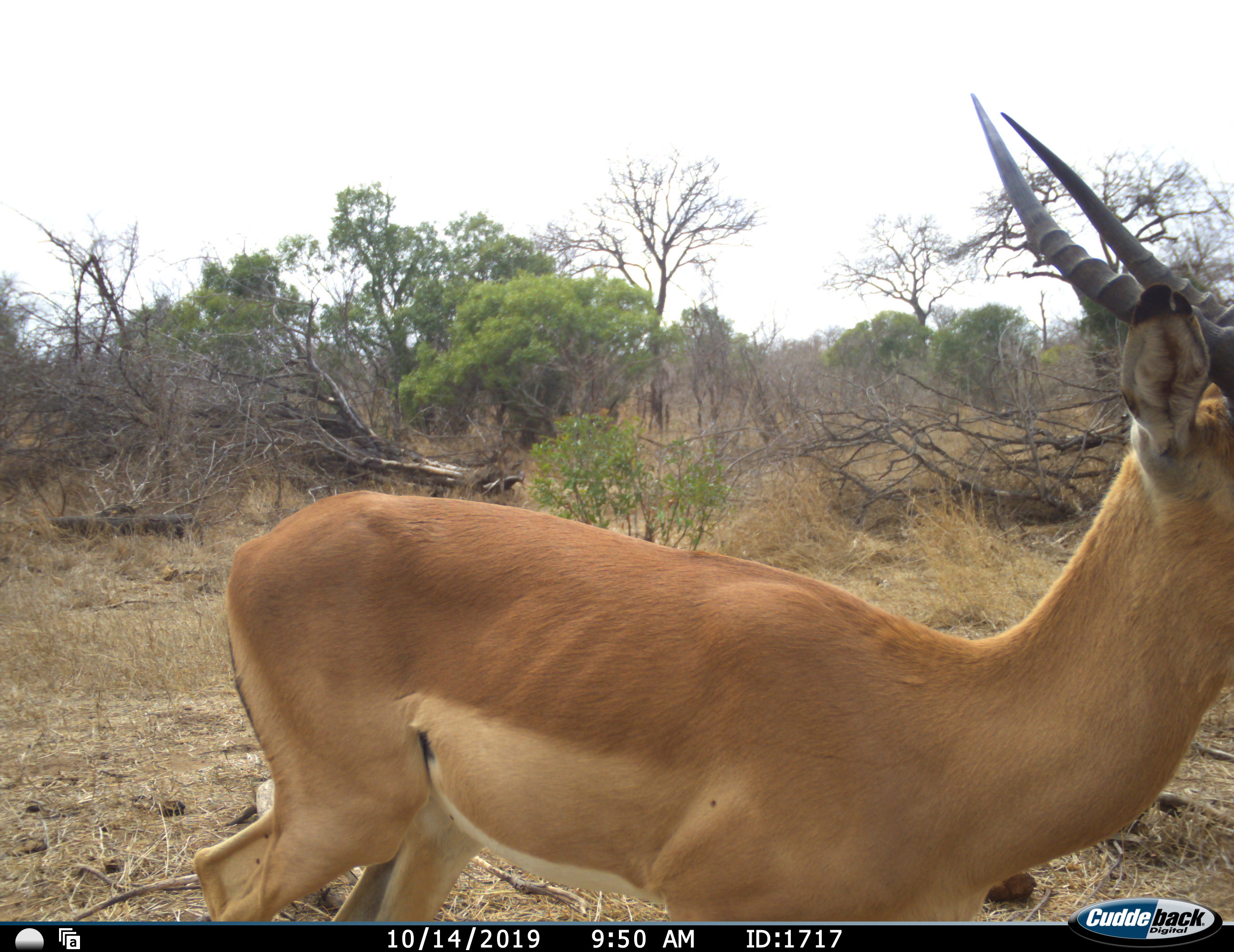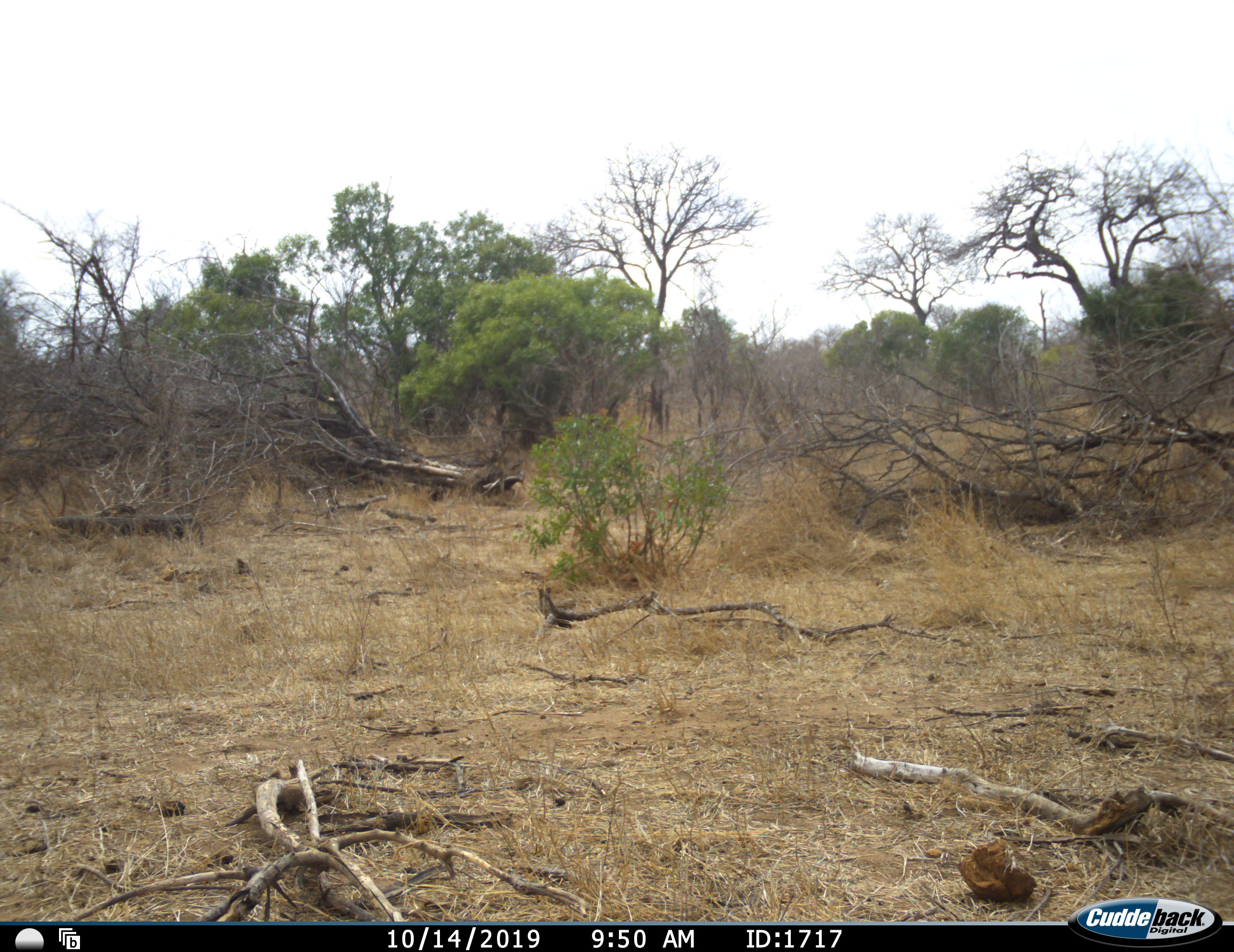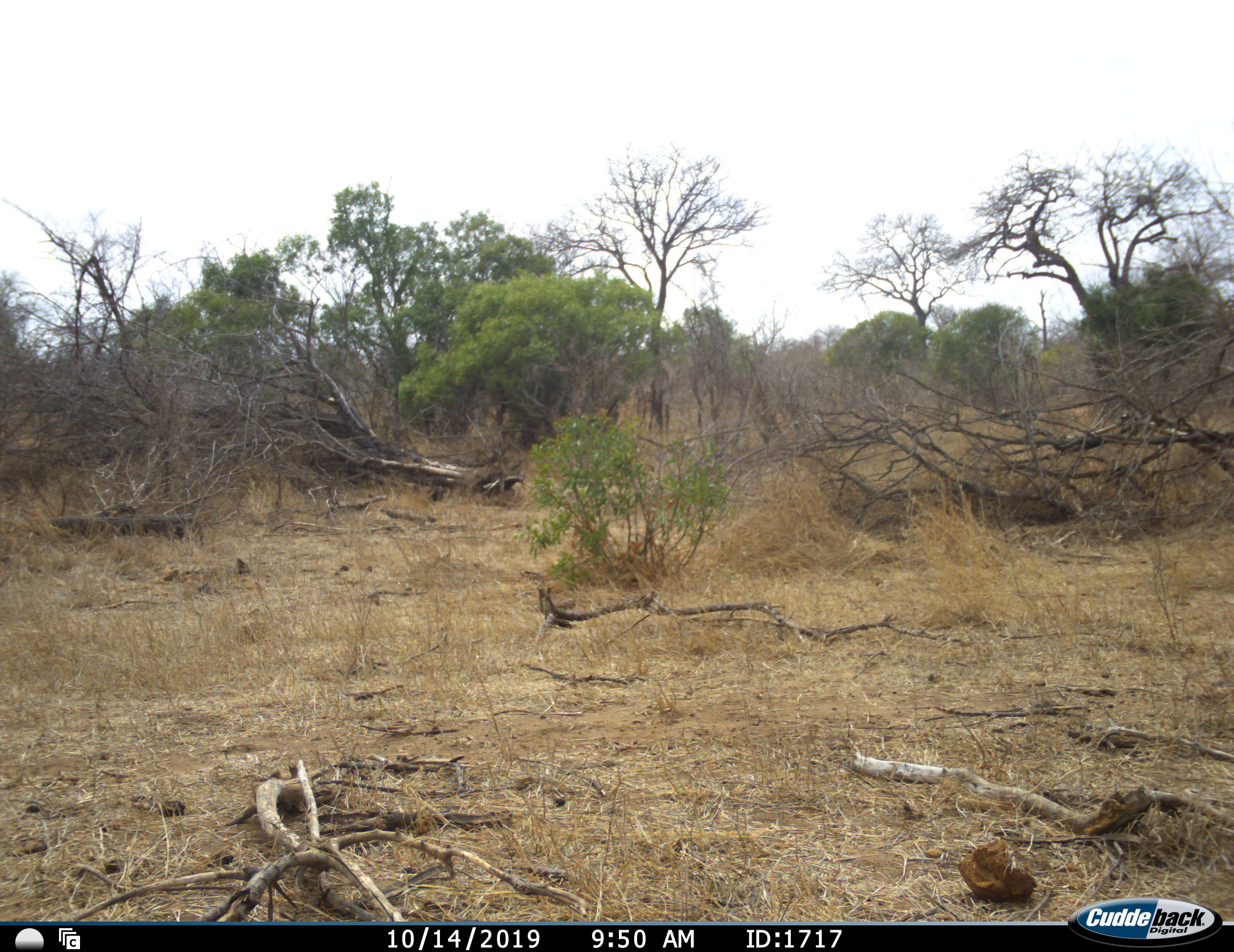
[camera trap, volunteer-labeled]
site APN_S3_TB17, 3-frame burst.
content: unidentified animal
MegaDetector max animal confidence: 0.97